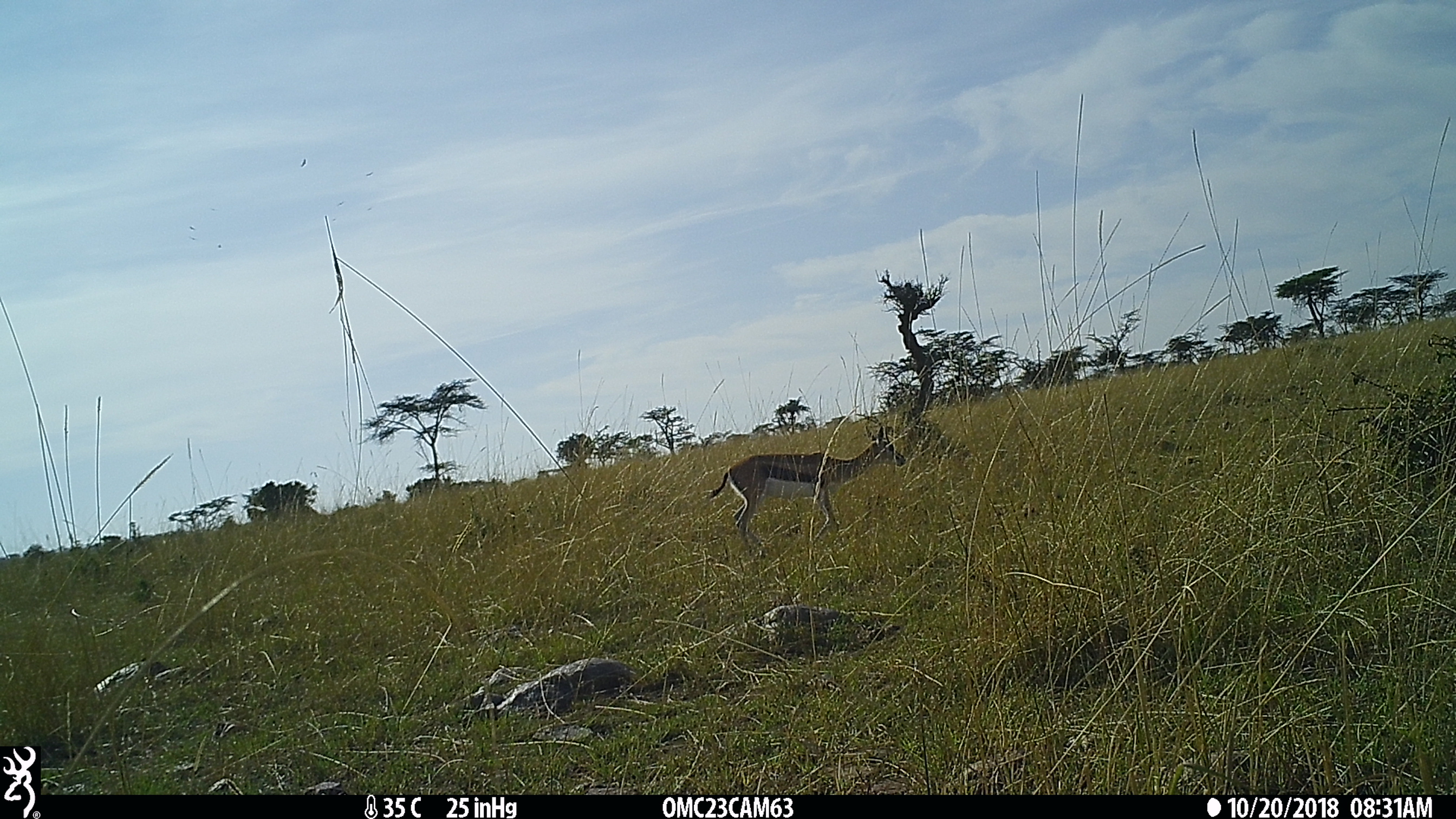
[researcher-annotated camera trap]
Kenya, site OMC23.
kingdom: Animalia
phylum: Chordata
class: Mammalia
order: Artiodactyla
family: Bovidae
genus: Eudorcas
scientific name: Eudorcas thomsonii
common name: thomon's gazelle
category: gazelle thomsons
Gazelle thomsons (thomon's gazelle) (Eudorcas thomsonii).